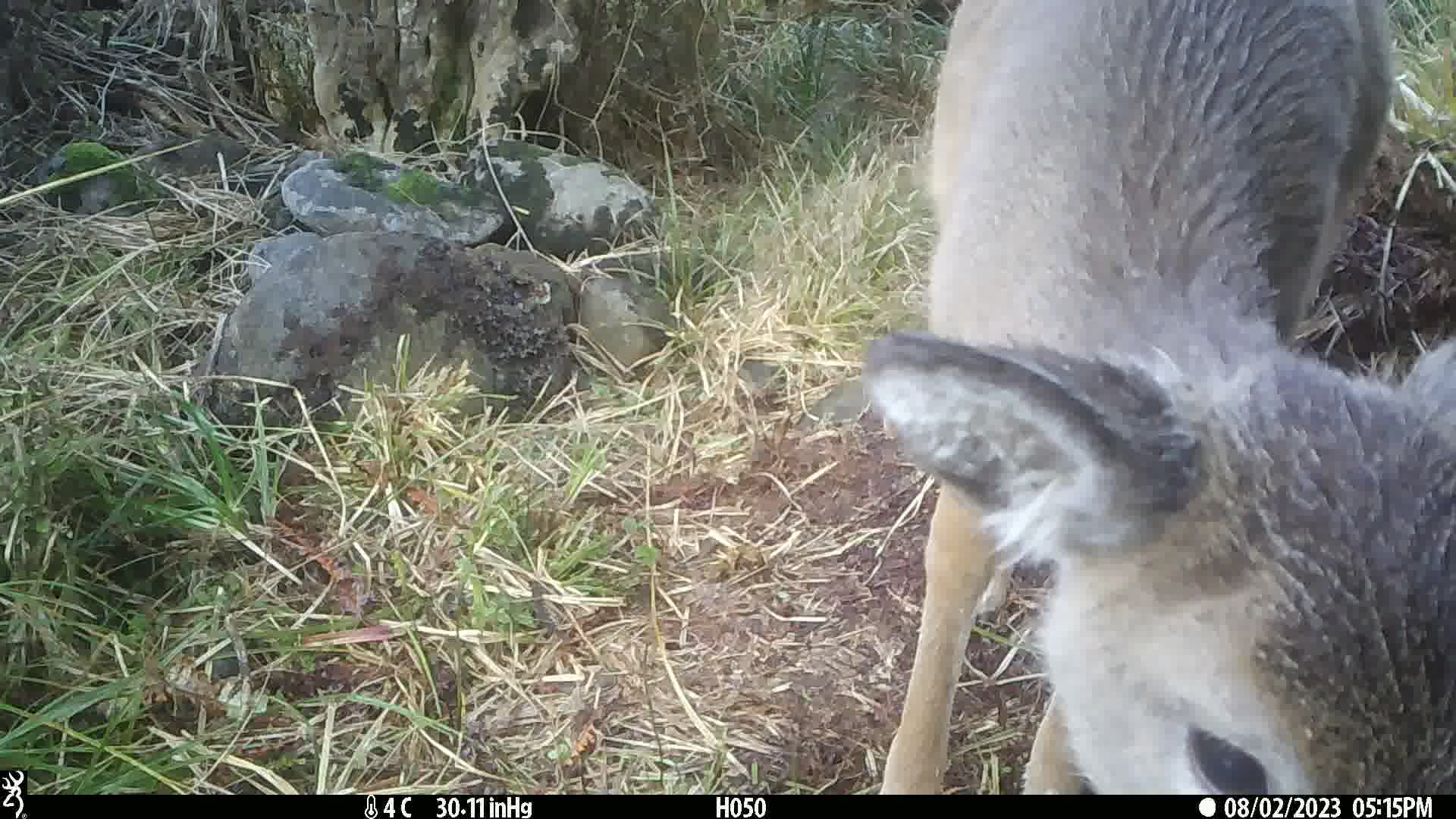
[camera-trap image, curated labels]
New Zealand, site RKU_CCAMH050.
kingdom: Animalia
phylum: Chordata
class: Mammalia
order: Artiodactyla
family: Cervidae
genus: Odocoileus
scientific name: Odocoileus virginianus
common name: white-tailed deer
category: white tailed deer